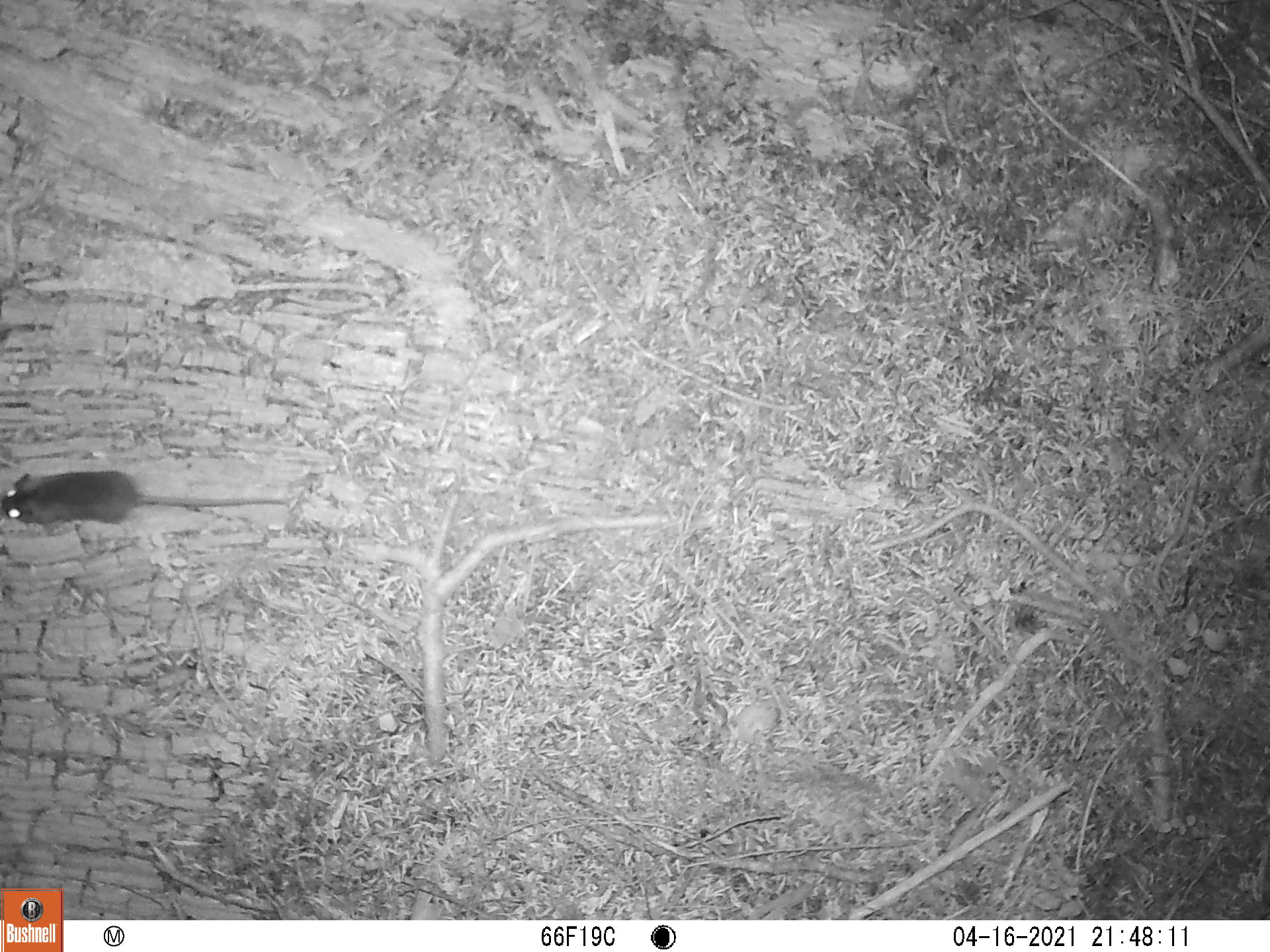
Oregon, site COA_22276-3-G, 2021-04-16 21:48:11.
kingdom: Animalia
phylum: Chordata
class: Mammalia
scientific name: Mammalia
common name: small mammal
Small mammal (Mammalia).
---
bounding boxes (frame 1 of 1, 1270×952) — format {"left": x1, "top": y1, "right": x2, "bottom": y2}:
small mammal: {"left": 0, "top": 459, "right": 319, "bottom": 583}